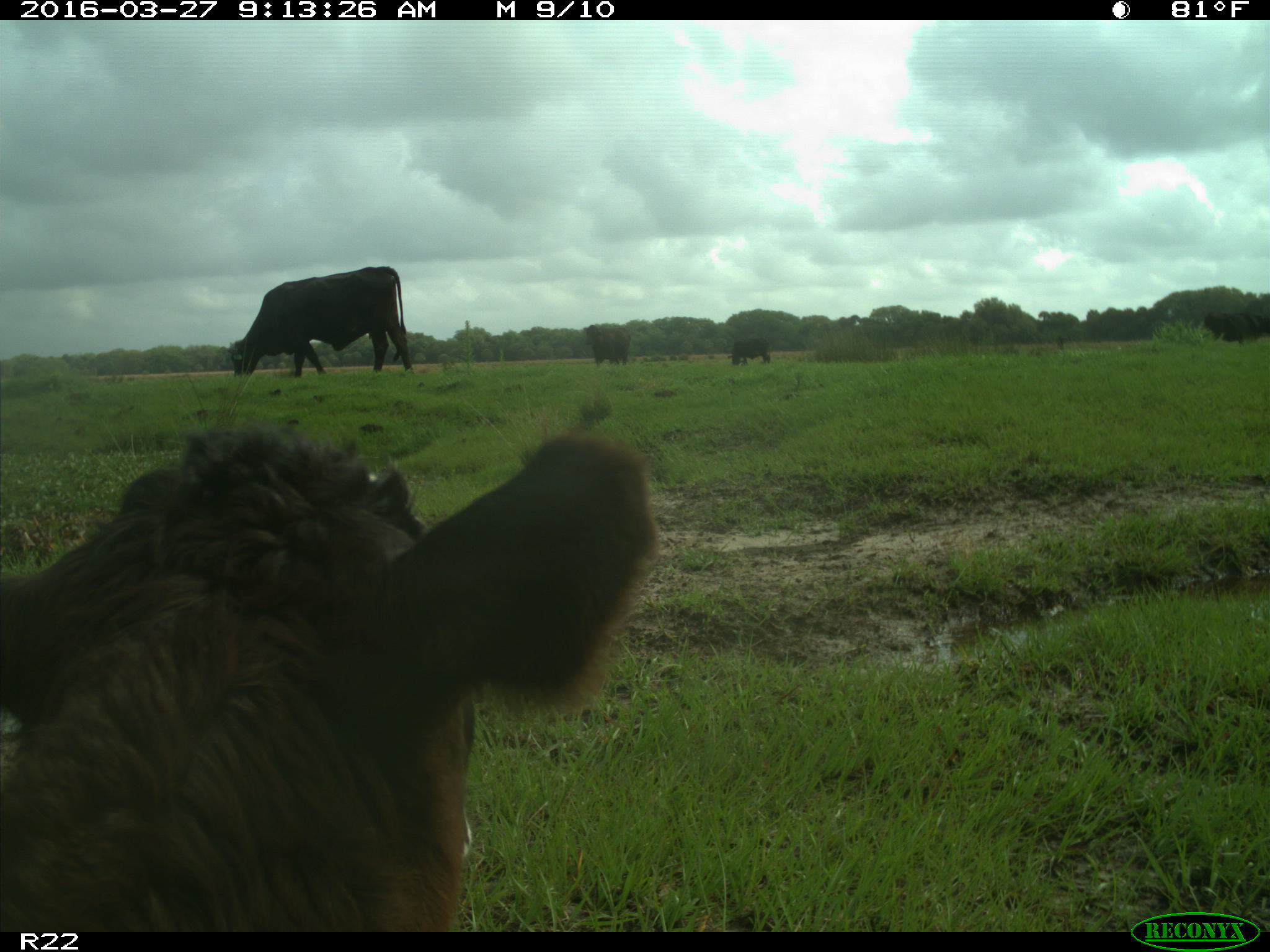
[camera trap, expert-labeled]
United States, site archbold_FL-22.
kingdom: Animalia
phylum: Chordata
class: Mammalia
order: Artiodactyla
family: Bovidae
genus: Bos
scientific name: Bos taurus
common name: domestic cow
Bos taurus (domestic cow).